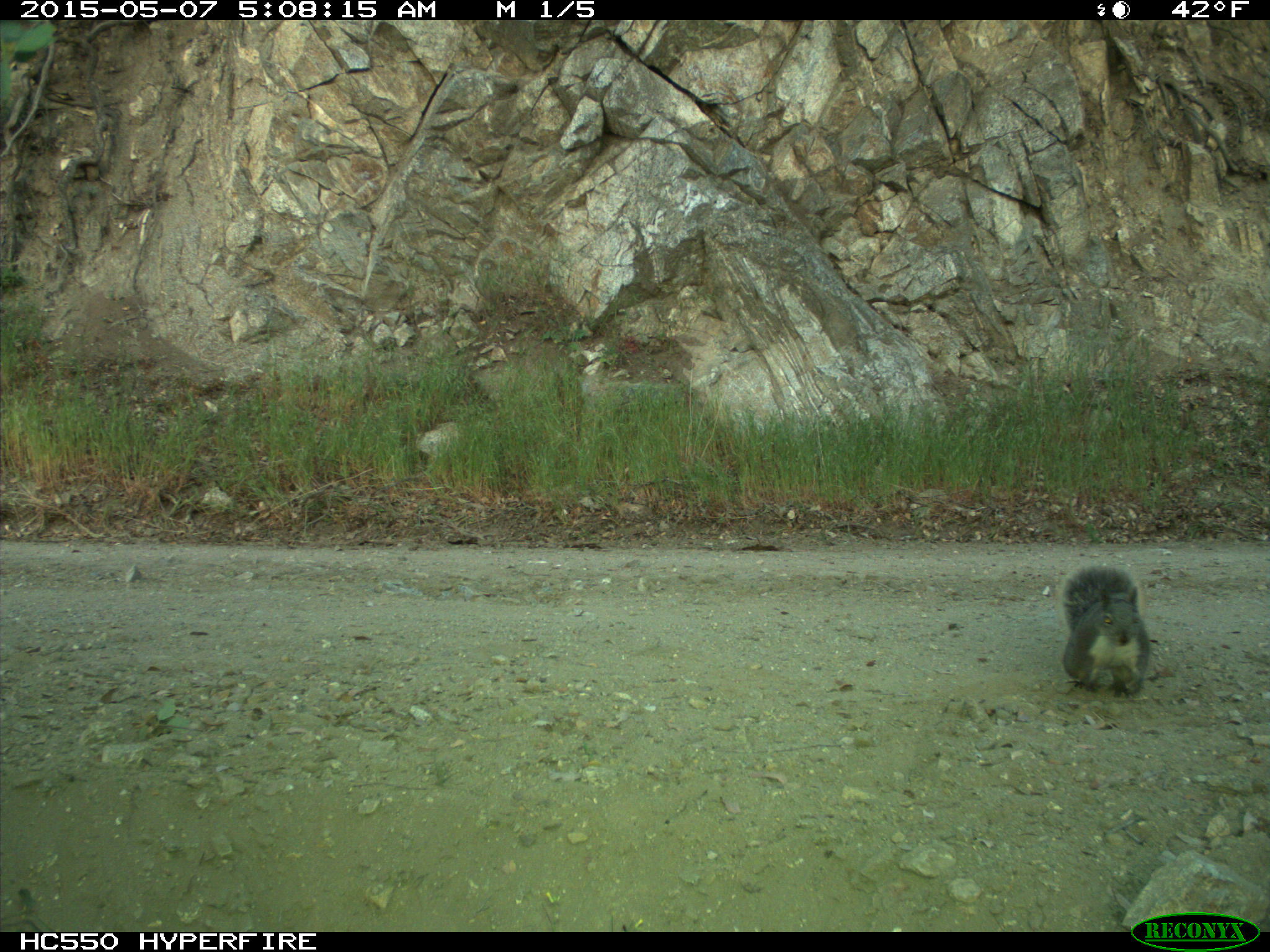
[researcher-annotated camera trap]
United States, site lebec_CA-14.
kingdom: Animalia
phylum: Chordata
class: Mammalia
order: Rodentia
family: Sciuridae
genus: Sciurus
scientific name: Sciurus carolinensis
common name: eastern gray squirrel